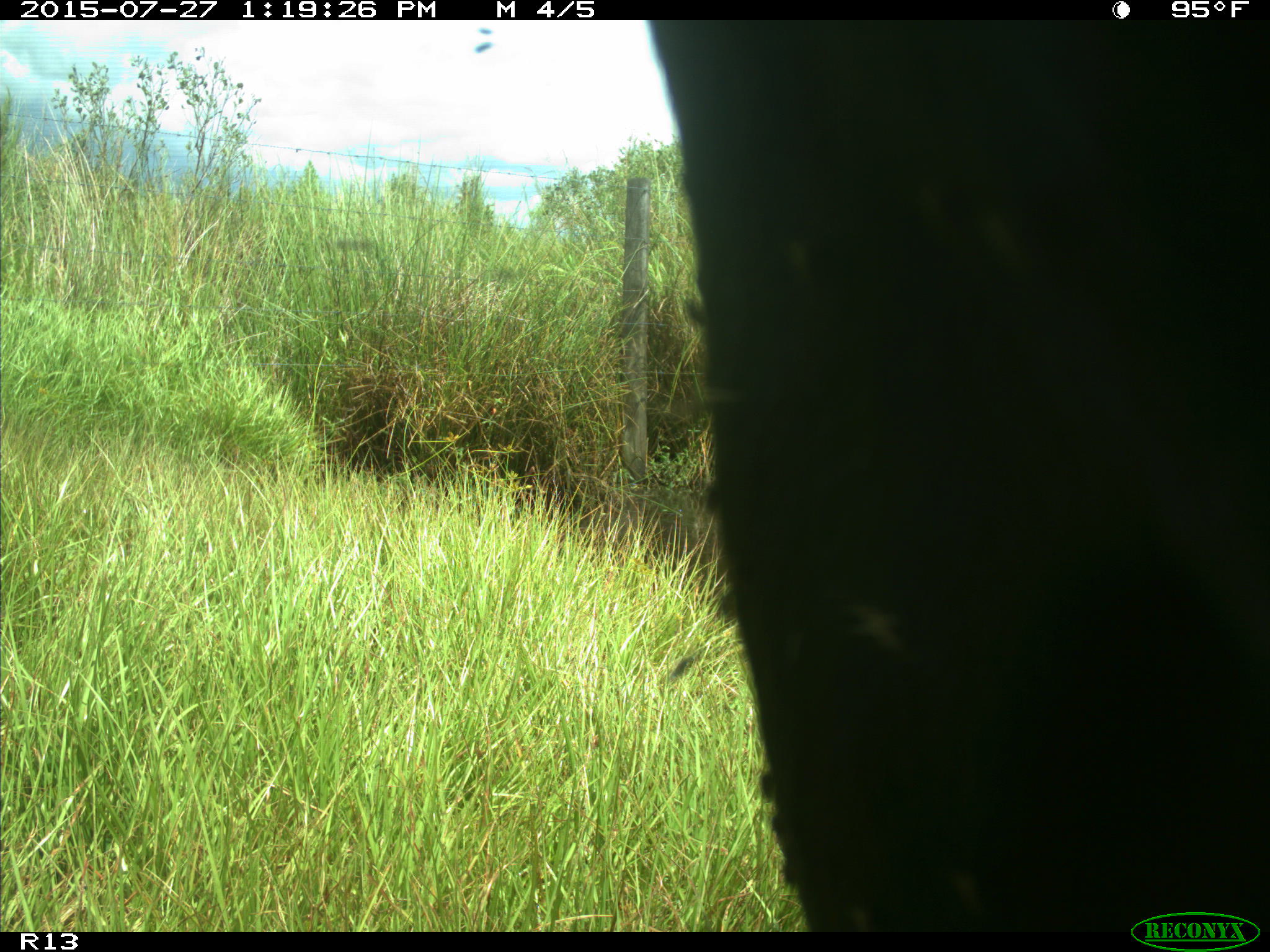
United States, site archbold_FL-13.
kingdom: Animalia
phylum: Chordata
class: Mammalia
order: Artiodactyla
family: Bovidae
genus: Bos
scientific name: Bos taurus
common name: domestic cow